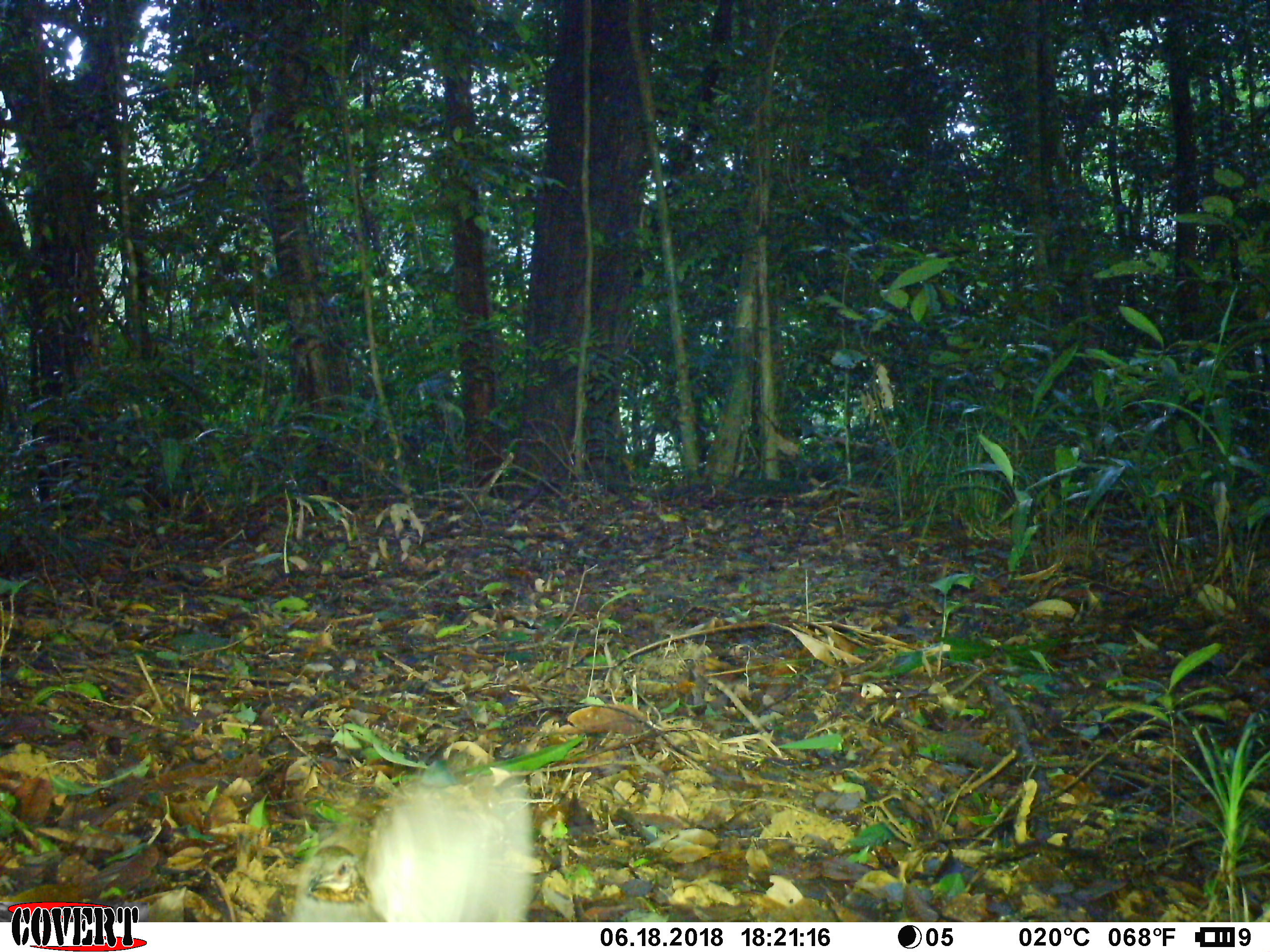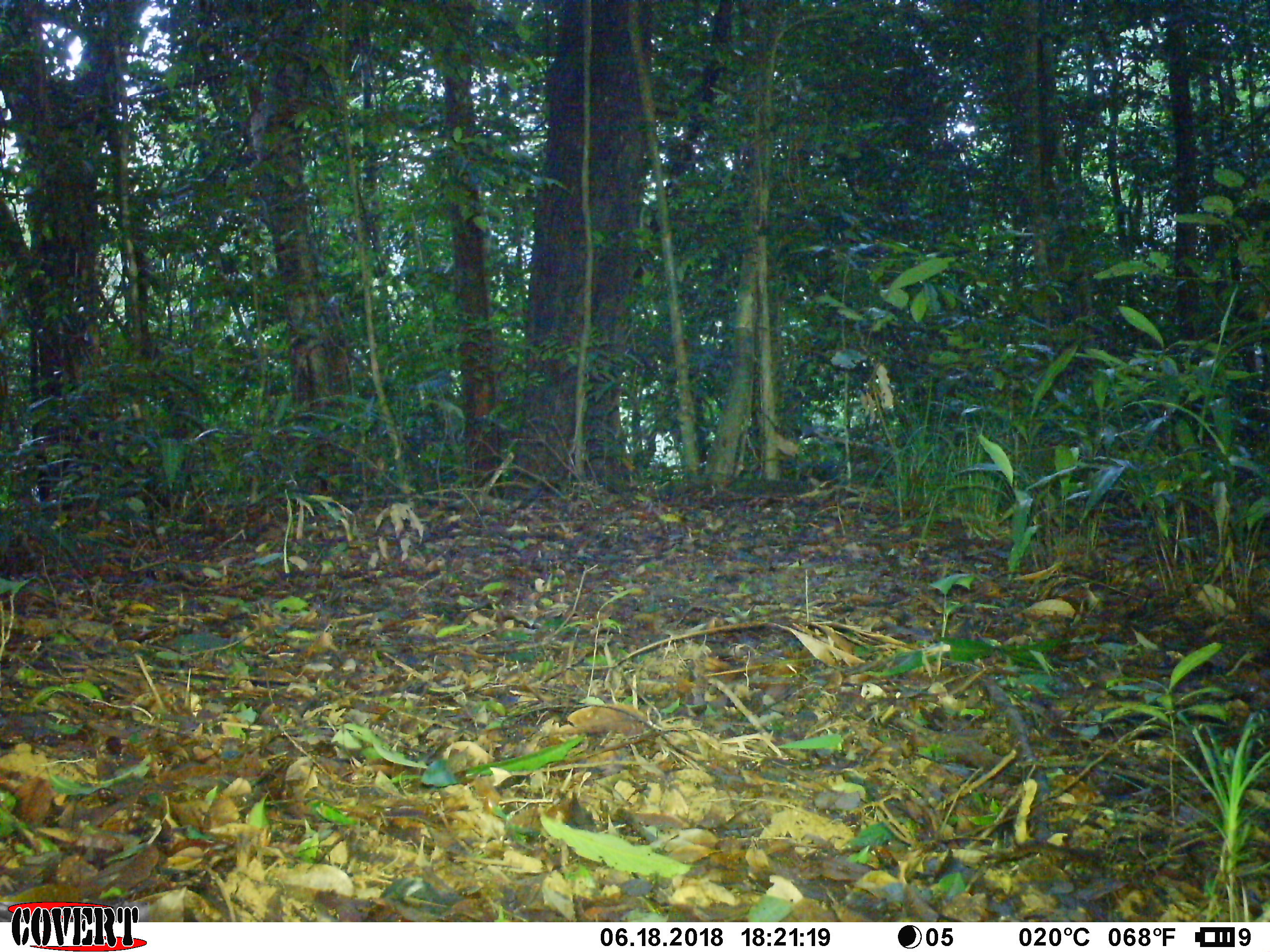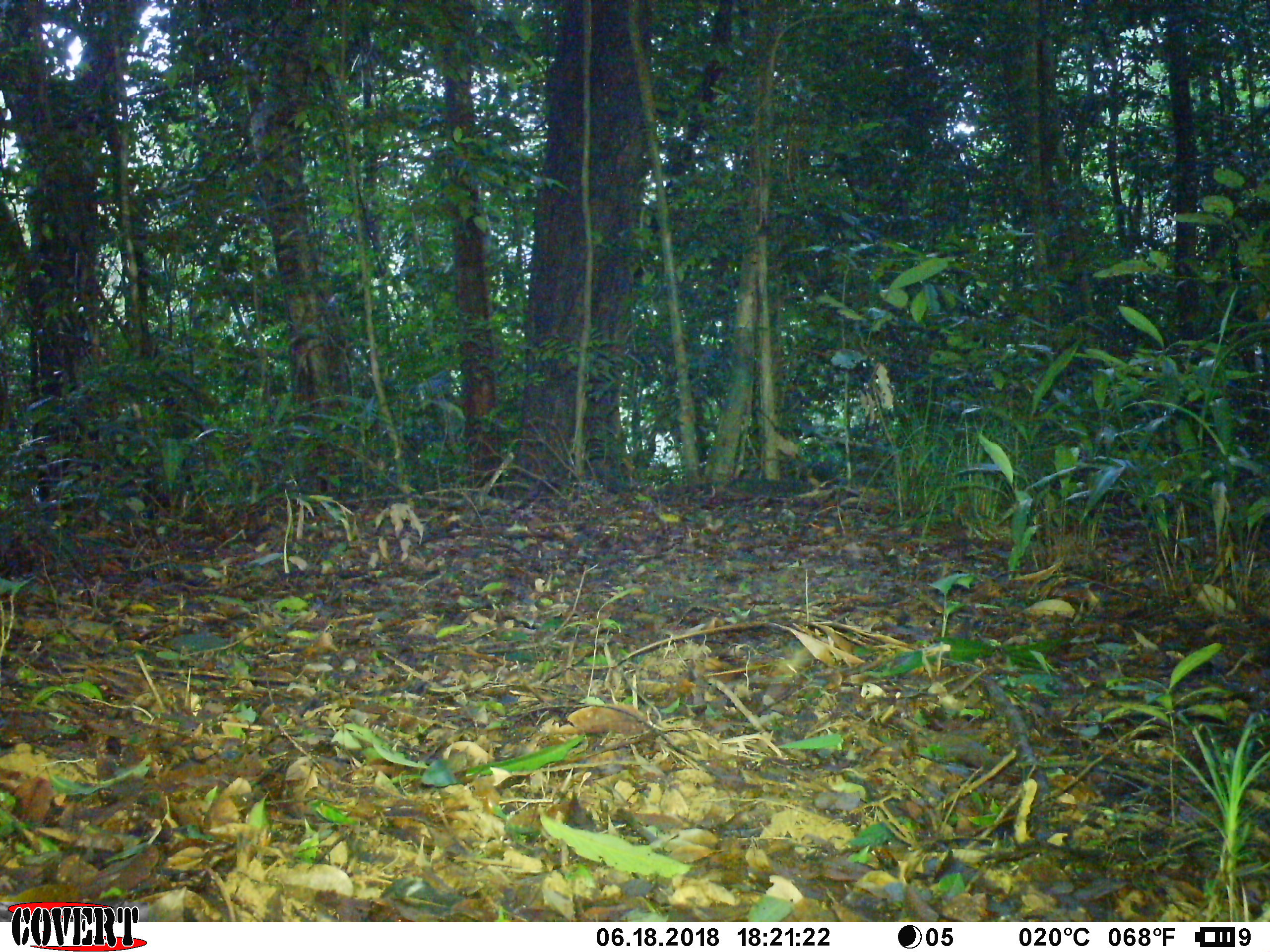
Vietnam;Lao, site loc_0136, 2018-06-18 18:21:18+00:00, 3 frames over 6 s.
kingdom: Animalia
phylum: Chordata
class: Mammalia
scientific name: Mammalia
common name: mammal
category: unidentified small mammal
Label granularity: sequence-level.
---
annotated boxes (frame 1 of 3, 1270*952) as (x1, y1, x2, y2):
unidentified small mammal: (287, 752, 537, 922)